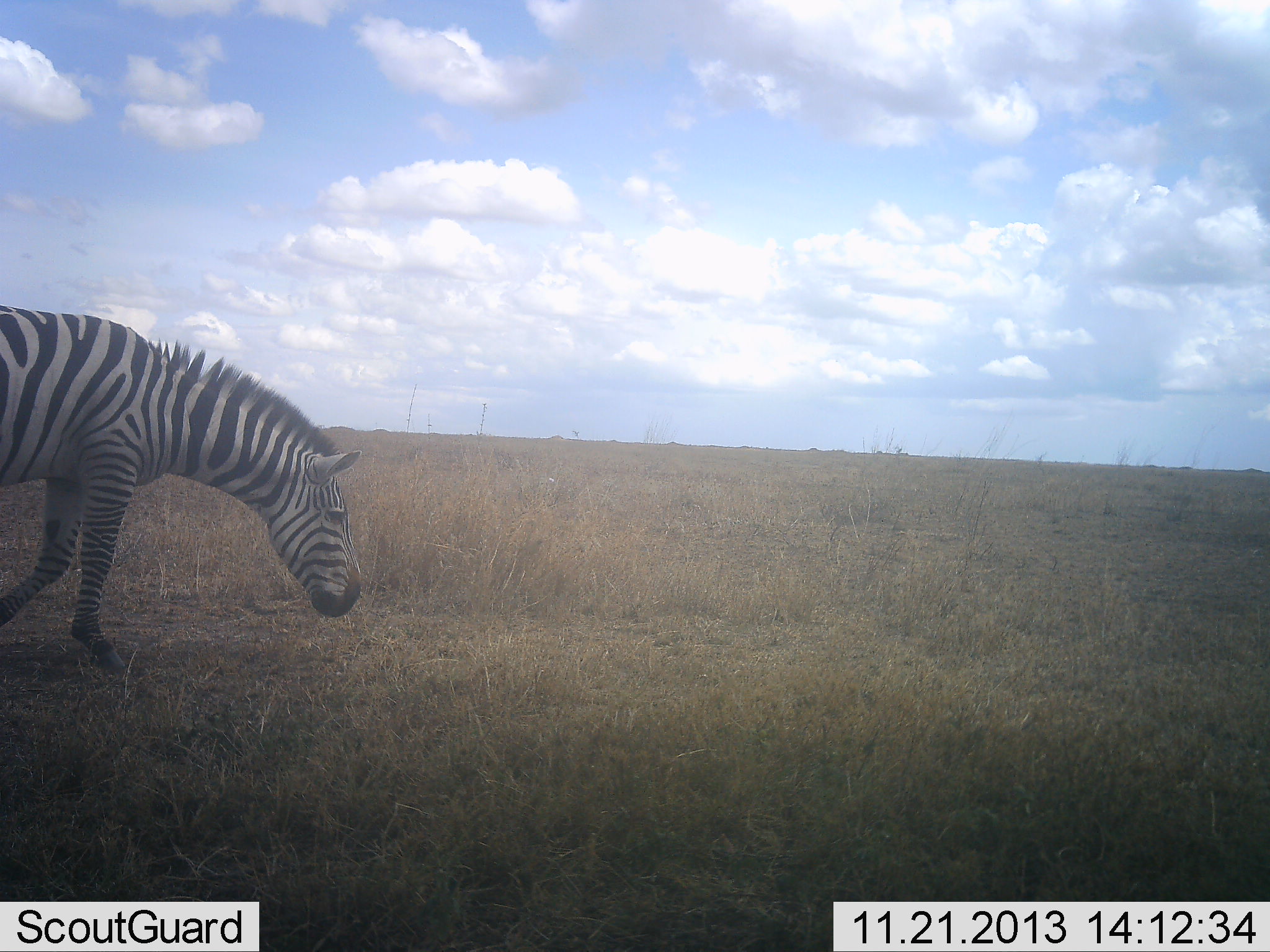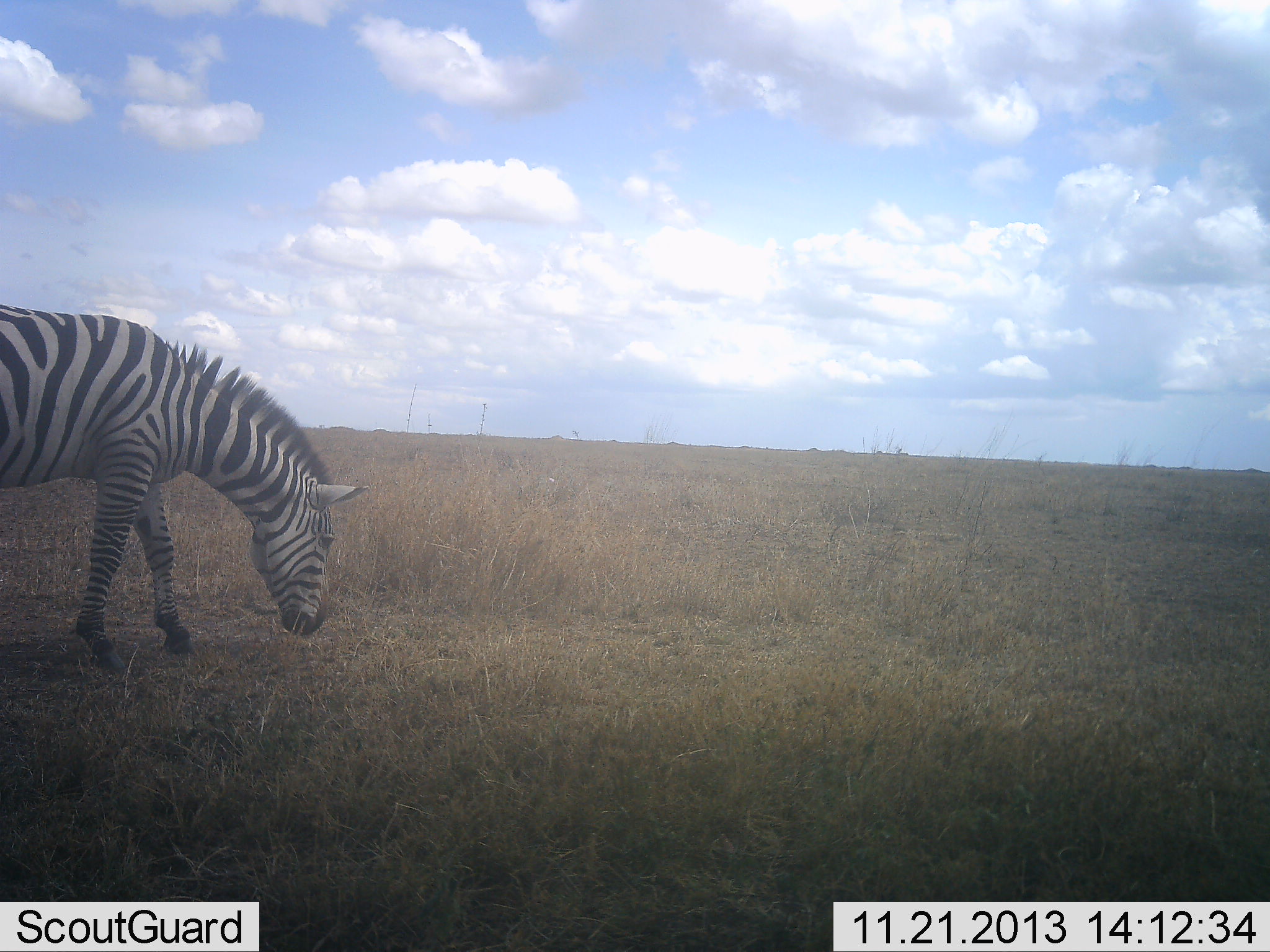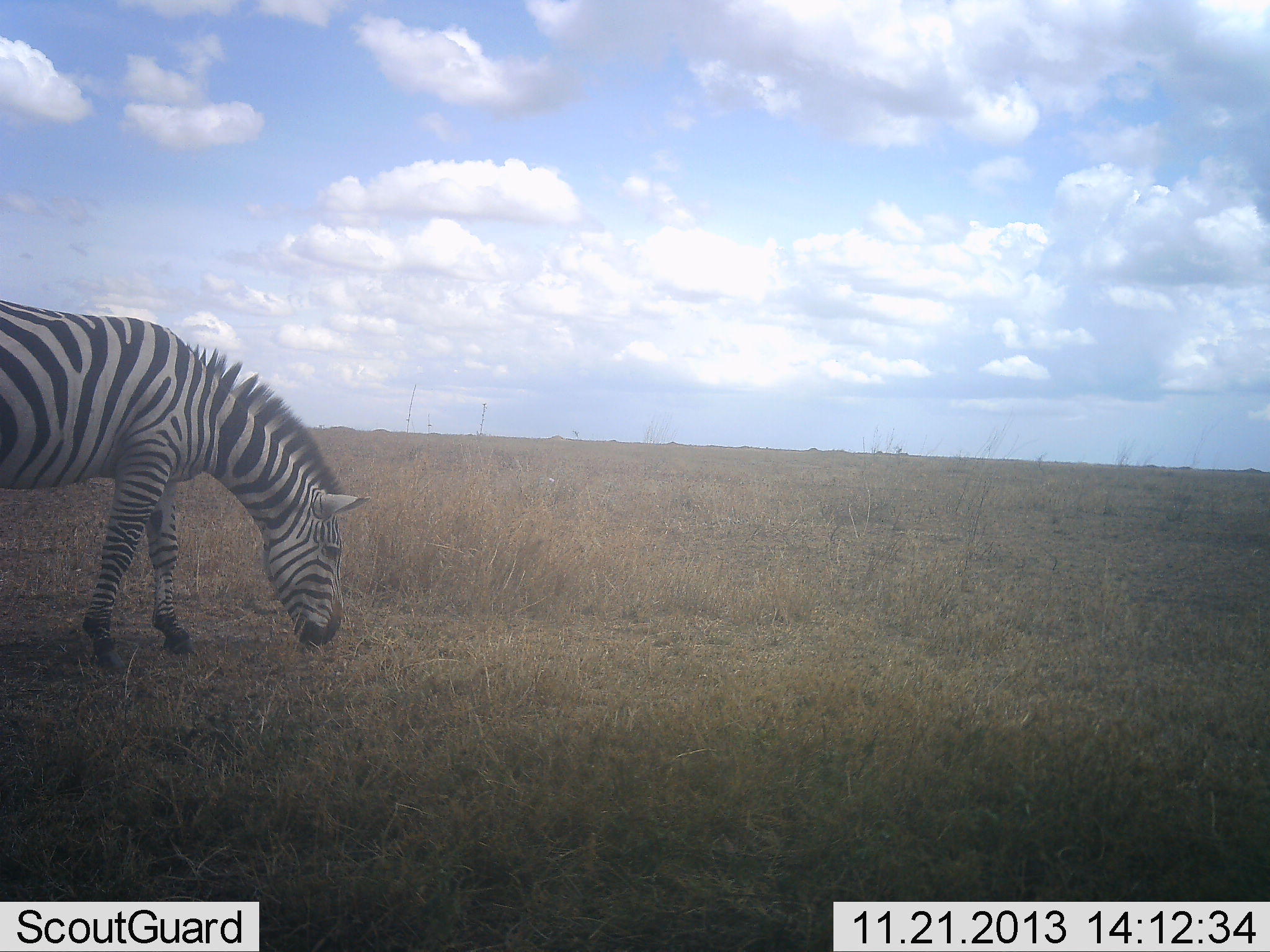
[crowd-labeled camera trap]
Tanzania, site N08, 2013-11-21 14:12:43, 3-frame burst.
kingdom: Animalia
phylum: Chordata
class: Mammalia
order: Perissodactyla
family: Equidae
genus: Equus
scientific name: Equus quagga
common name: plains zebra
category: zebra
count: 1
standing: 0%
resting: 0%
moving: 20%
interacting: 0%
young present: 0%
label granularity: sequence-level